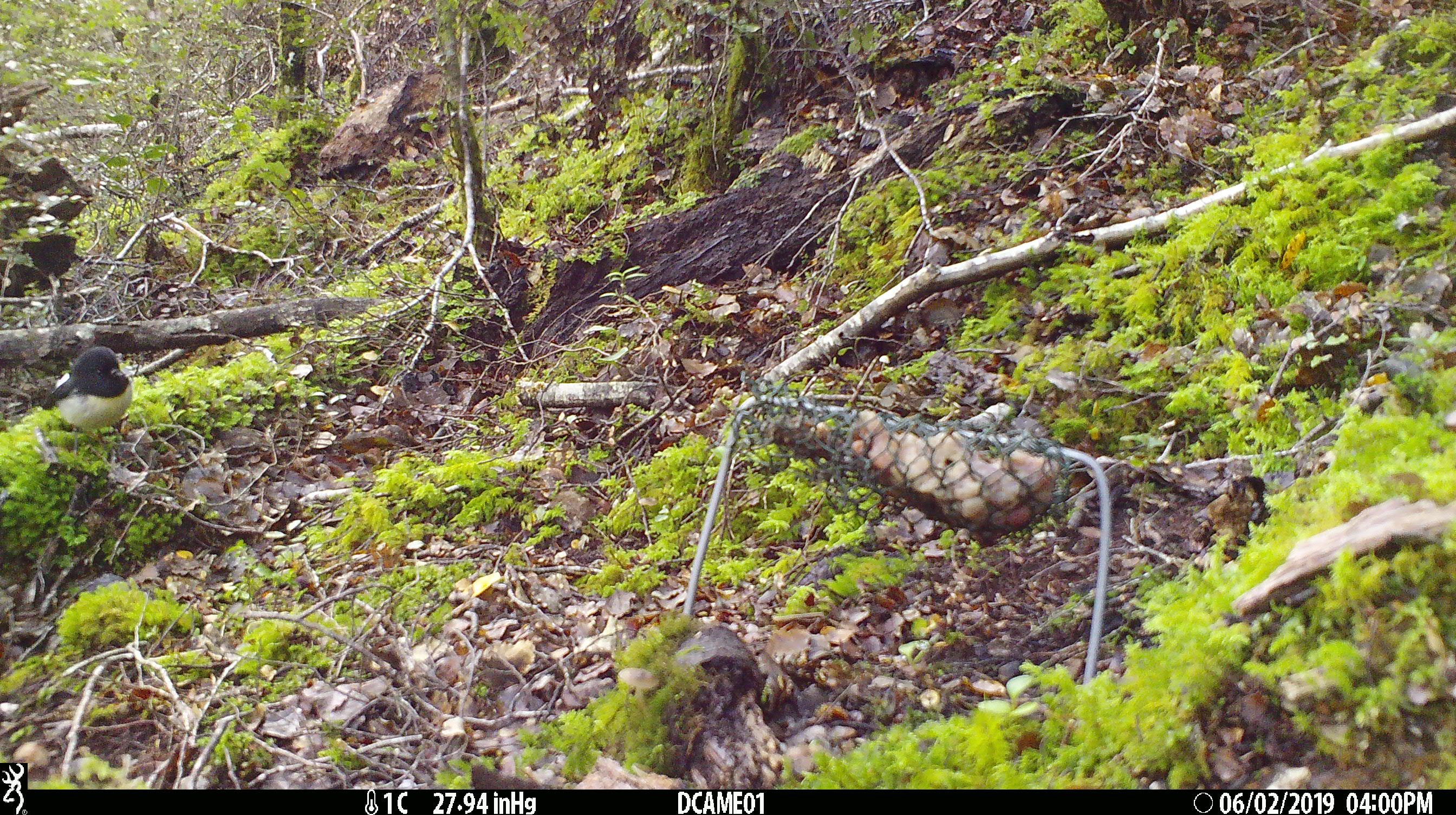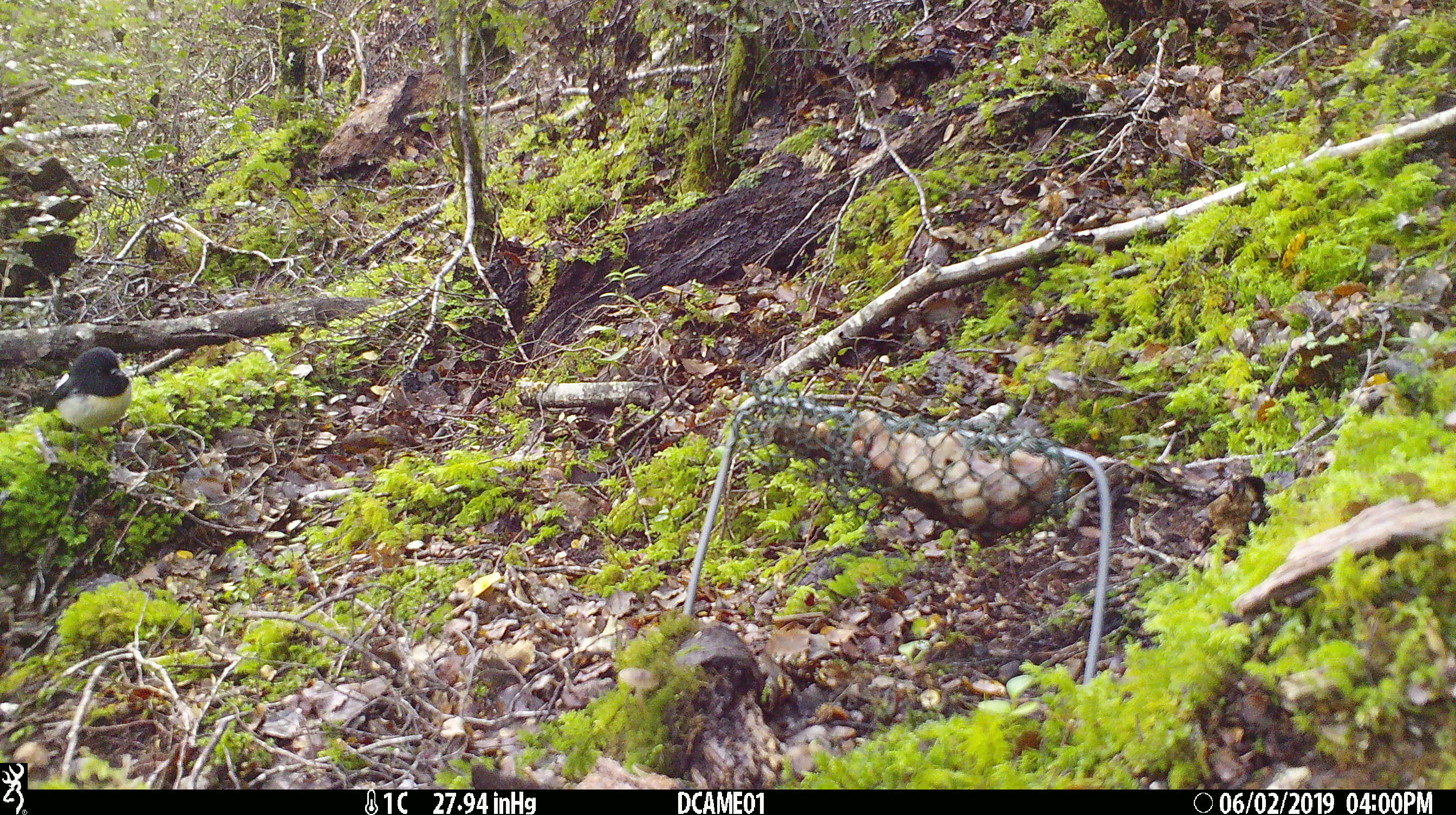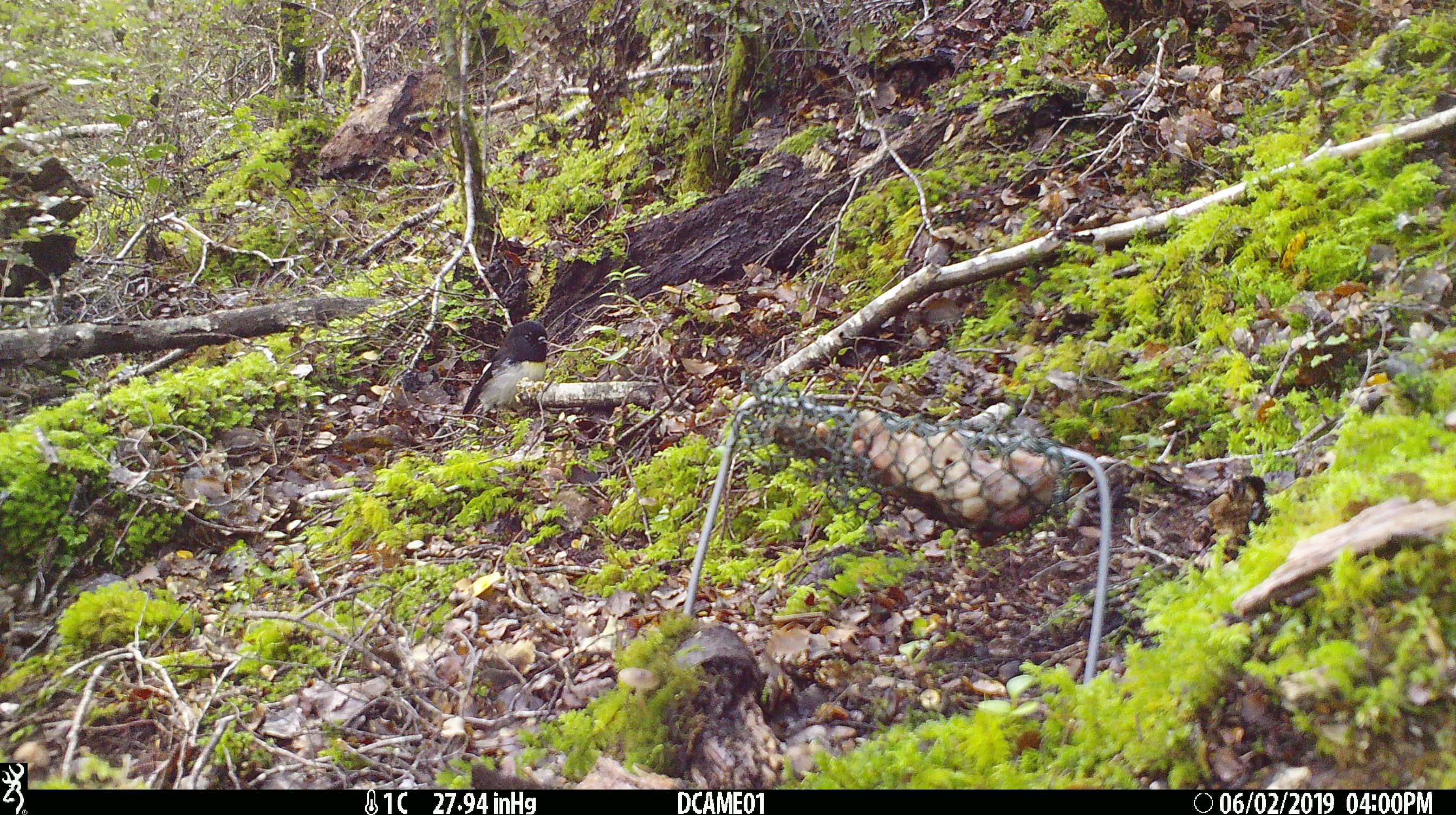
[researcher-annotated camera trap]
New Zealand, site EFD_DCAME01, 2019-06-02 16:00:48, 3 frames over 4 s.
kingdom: Animalia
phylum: Chordata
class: Aves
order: Passeriformes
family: Petroicidae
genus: Petroica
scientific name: Petroica macrocephala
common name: tomtit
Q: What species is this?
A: Tomtit (Petroica macrocephala).